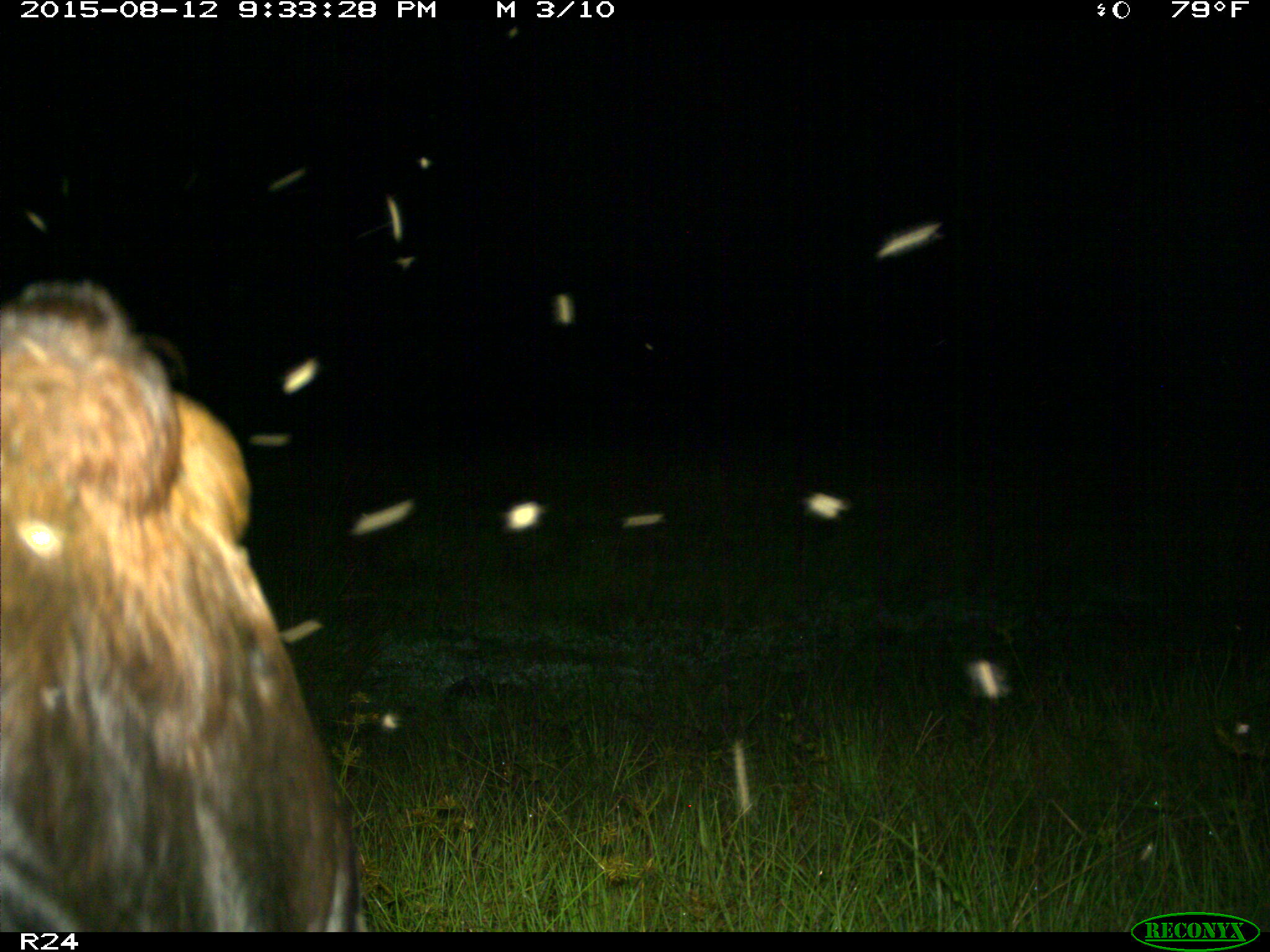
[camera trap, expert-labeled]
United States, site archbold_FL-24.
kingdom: Animalia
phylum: Chordata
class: Mammalia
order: Artiodactyla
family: Bovidae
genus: Bos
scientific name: Bos taurus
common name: domestic cow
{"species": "Bos taurus (domestic cow)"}